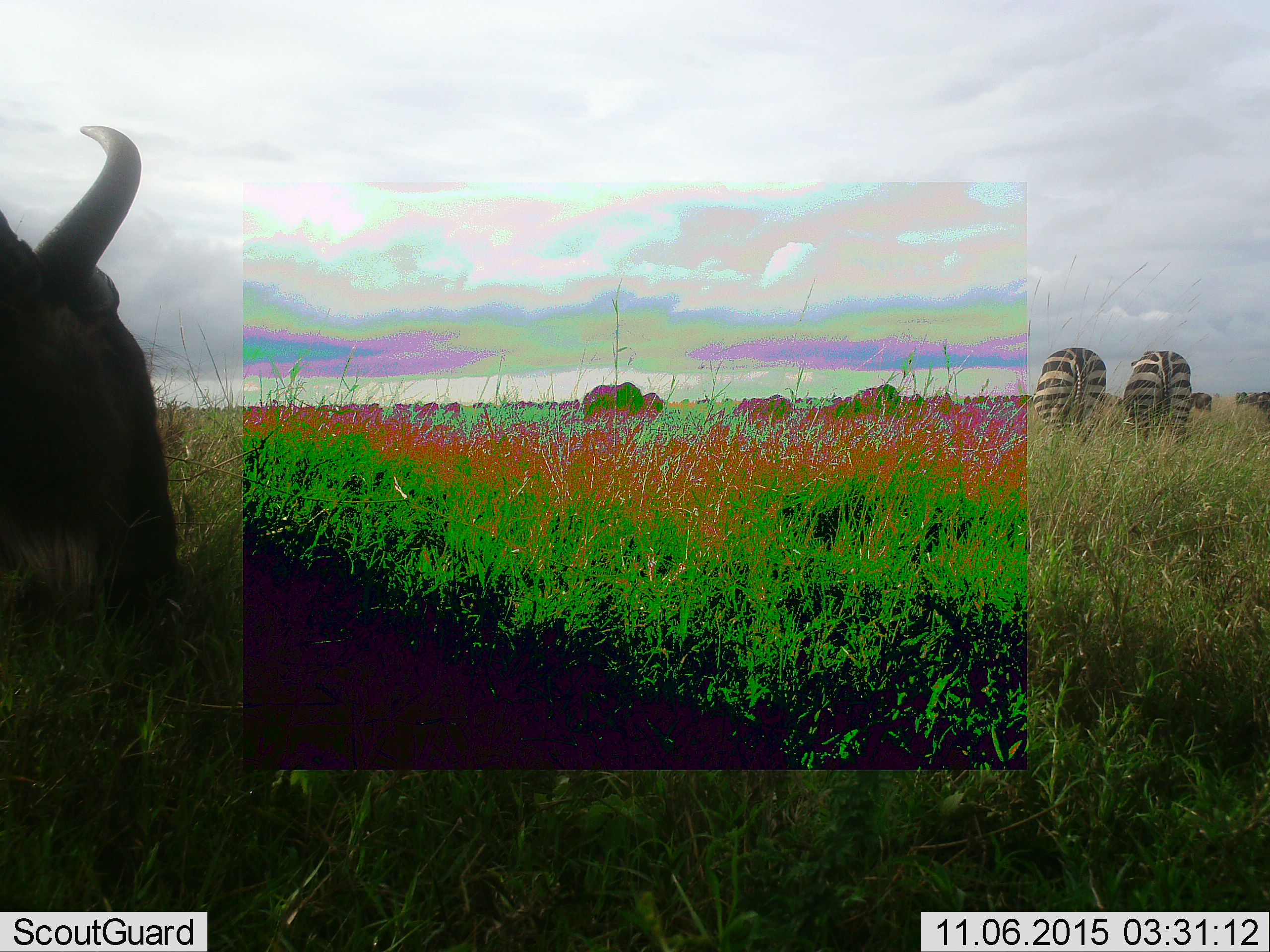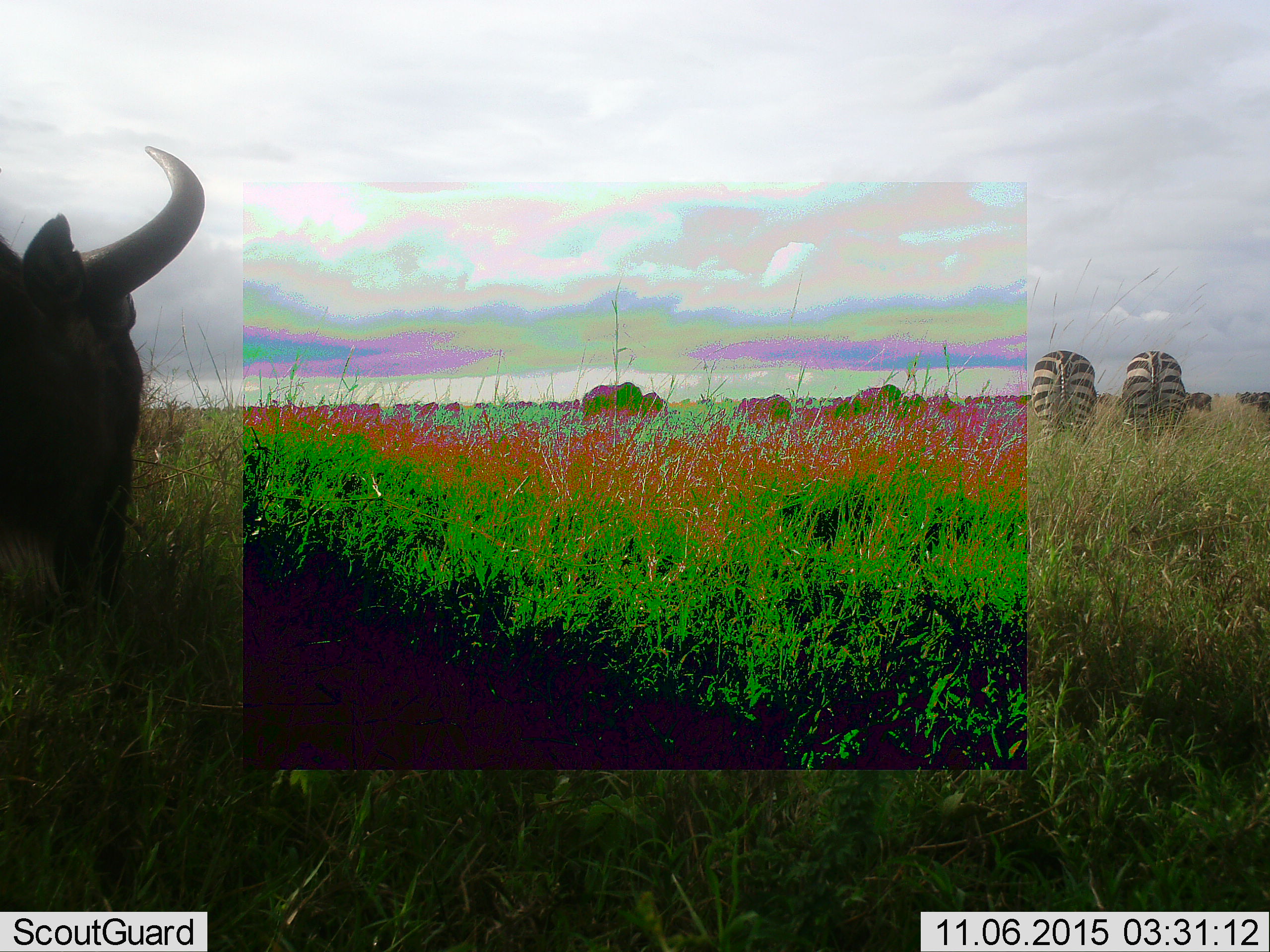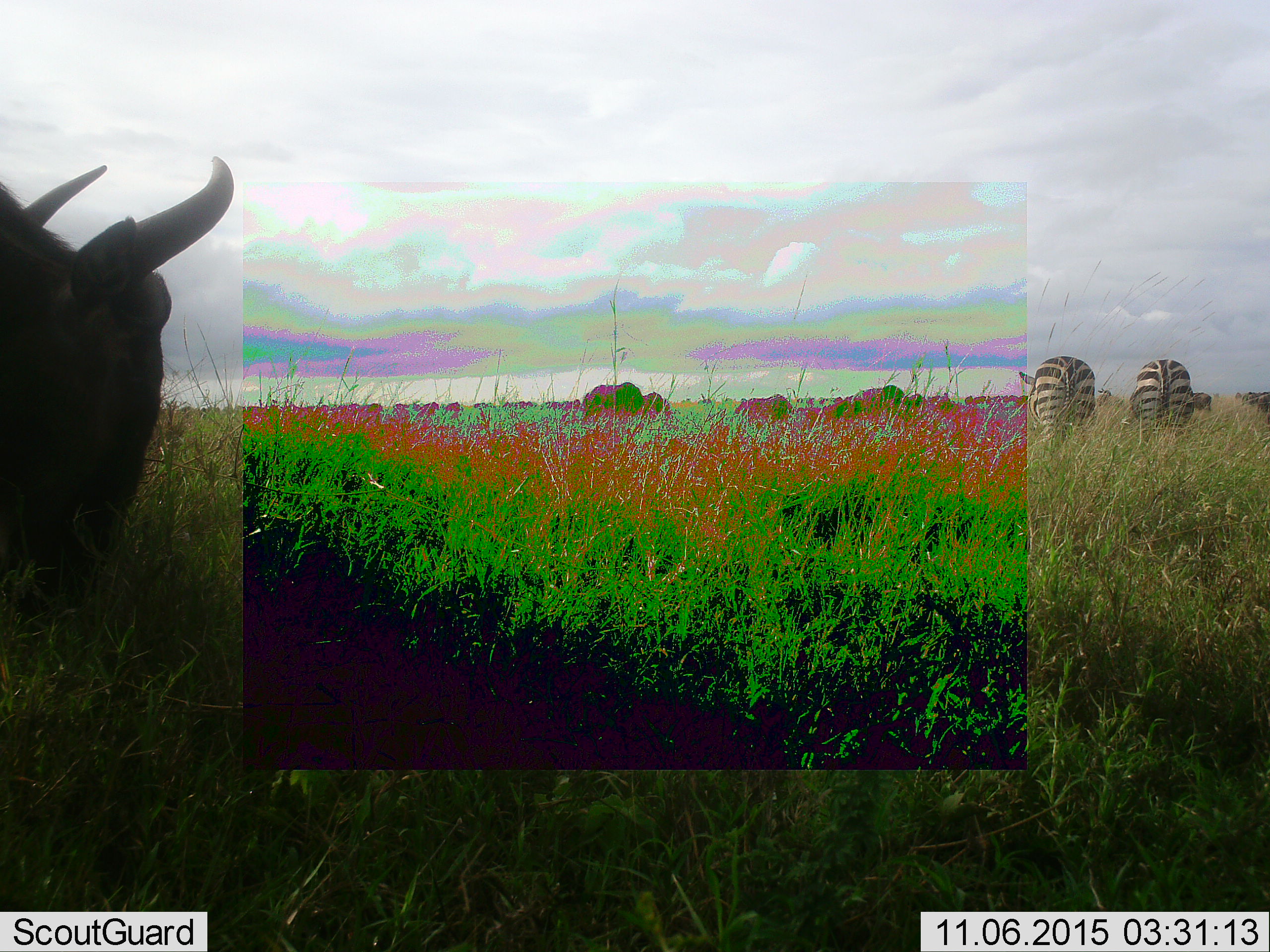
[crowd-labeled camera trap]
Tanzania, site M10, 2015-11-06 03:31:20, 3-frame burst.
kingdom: Animalia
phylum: Chordata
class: Mammalia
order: Artiodactyla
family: Bovidae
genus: Connochaetes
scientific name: Connochaetes taurinus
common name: blue wildebeest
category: wildebeest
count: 9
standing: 62%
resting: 0%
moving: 50%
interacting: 12%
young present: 0%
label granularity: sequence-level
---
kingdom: Animalia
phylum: Chordata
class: Mammalia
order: Perissodactyla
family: Equidae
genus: Equus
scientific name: Equus quagga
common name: plains zebra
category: zebra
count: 2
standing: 50%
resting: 0%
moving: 25%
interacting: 0%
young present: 0%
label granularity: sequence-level